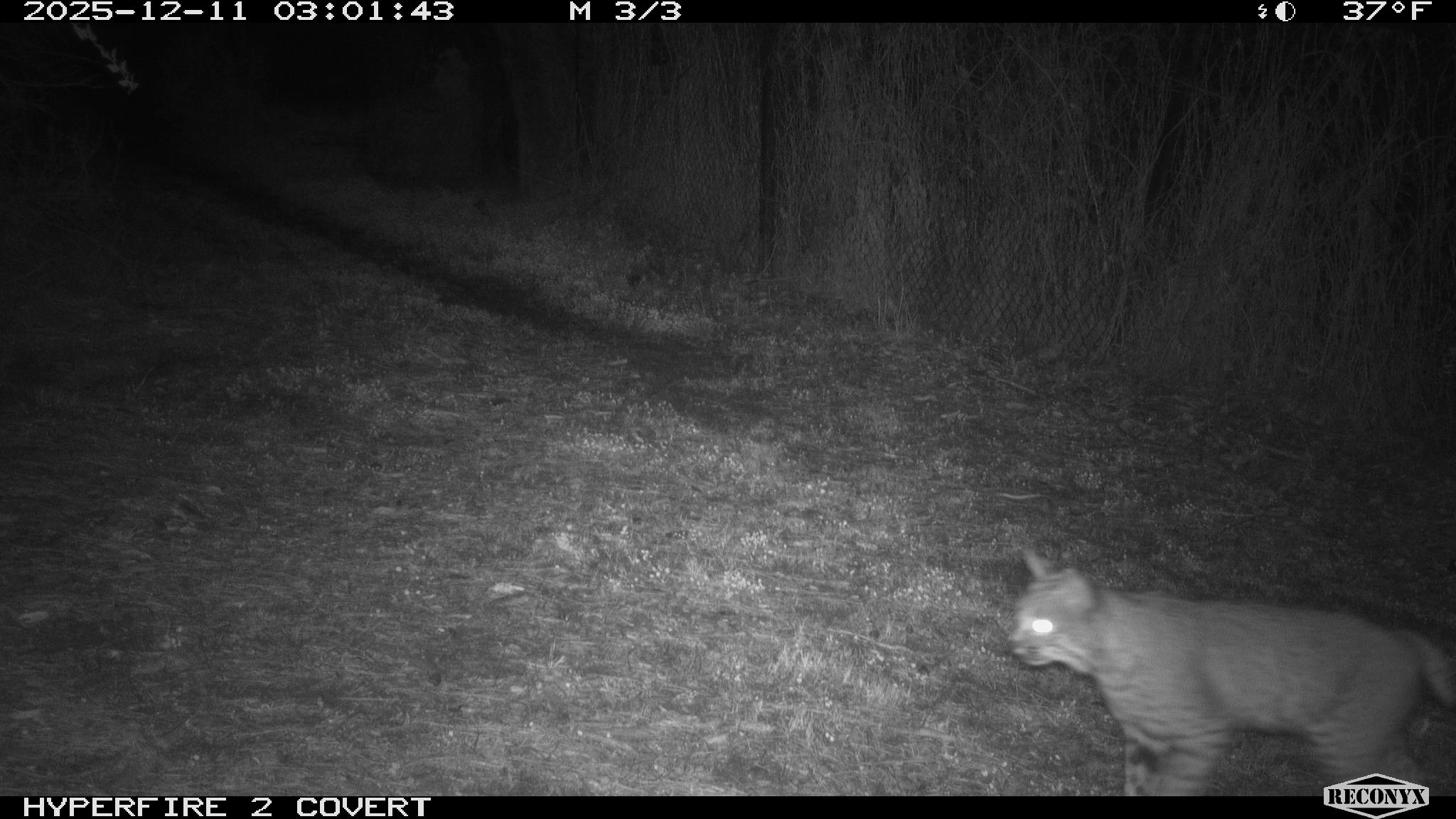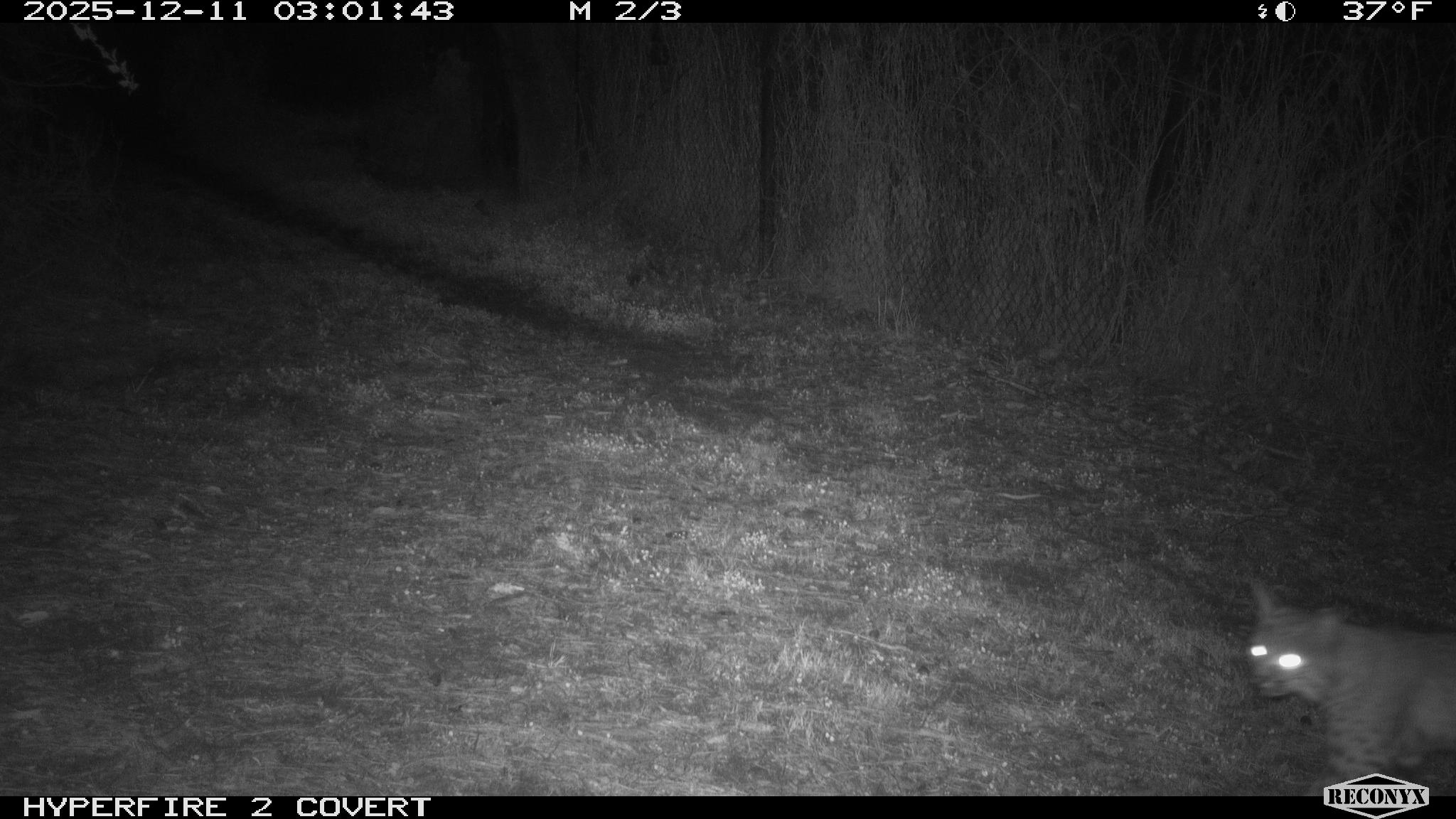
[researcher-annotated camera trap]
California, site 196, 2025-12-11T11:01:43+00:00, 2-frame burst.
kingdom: Animalia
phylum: Chordata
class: Mammalia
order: Carnivora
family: Felidae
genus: Lynx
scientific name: Lynx rufus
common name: bobcat